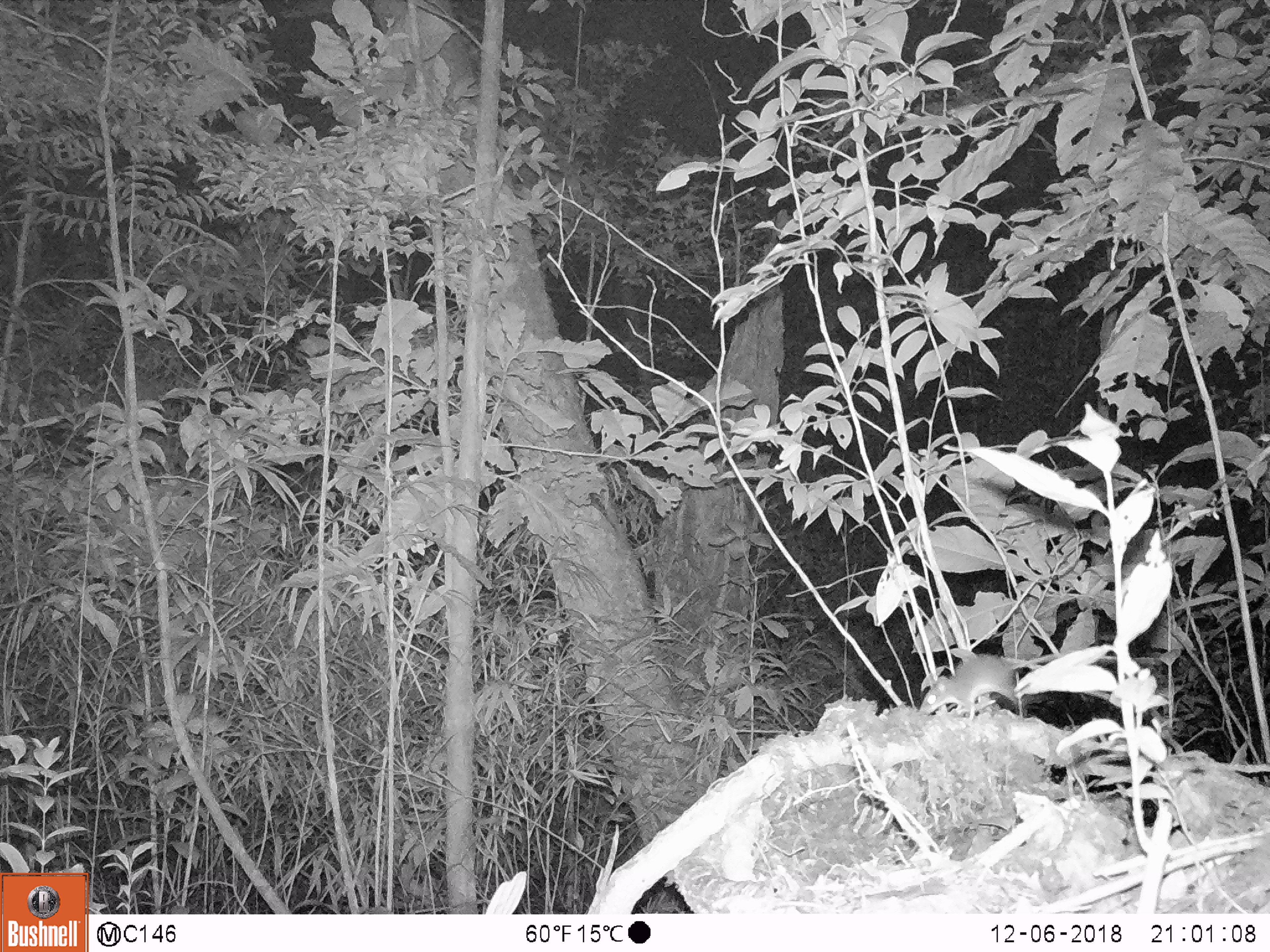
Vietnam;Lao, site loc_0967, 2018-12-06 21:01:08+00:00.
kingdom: Animalia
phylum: Chordata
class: Mammalia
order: Rodentia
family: Muridae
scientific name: Muridae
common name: old-world mice and rats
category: unidentified murid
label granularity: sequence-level